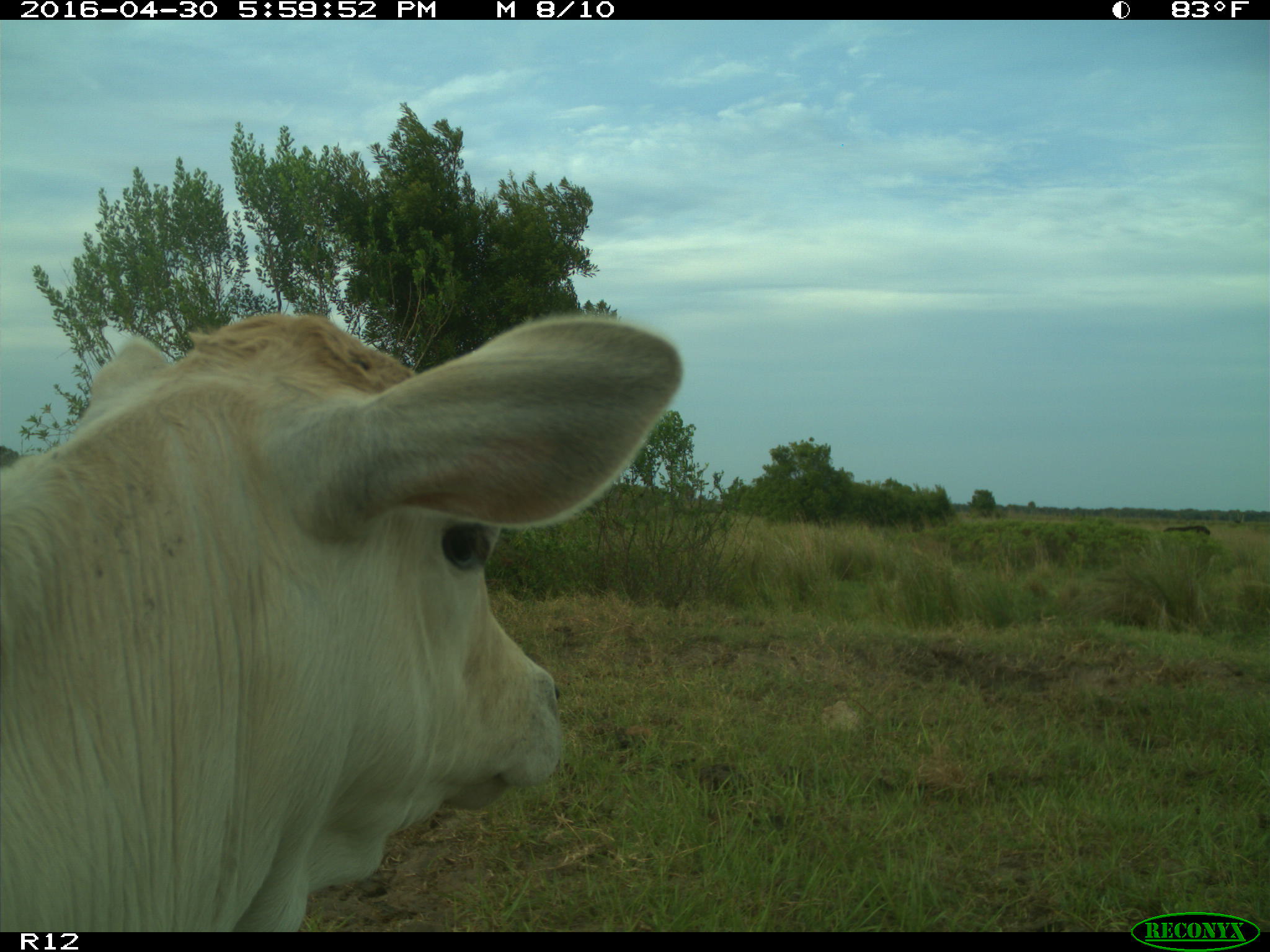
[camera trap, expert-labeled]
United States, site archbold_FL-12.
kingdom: Animalia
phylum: Chordata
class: Mammalia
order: Artiodactyla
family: Bovidae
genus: Bos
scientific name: Bos taurus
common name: domestic cow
Bos taurus (domestic cow).